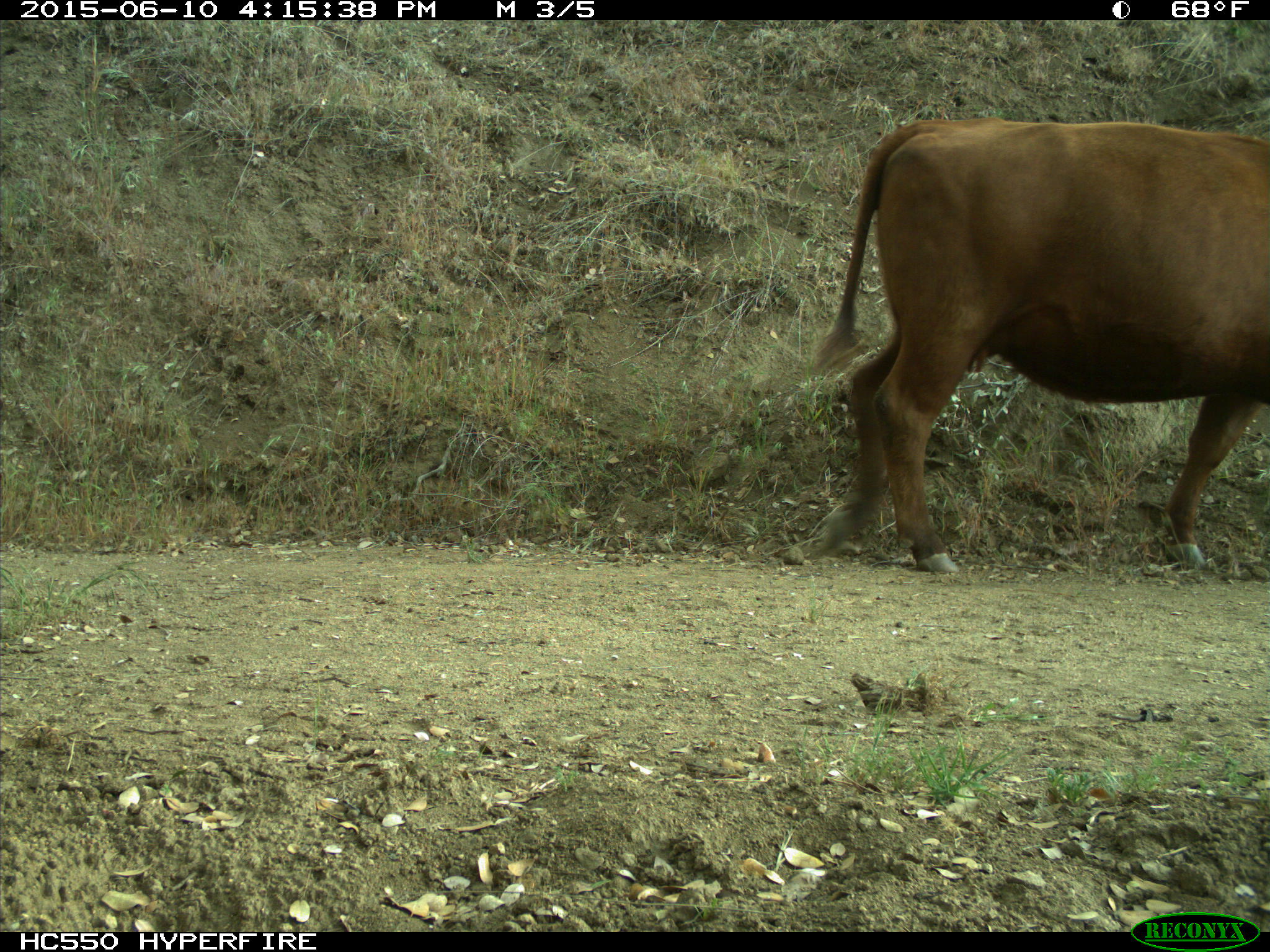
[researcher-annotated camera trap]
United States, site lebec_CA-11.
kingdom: Animalia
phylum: Chordata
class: Mammalia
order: Artiodactyla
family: Bovidae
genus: Bos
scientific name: Bos taurus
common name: domestic cow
Bos taurus (domestic cow).